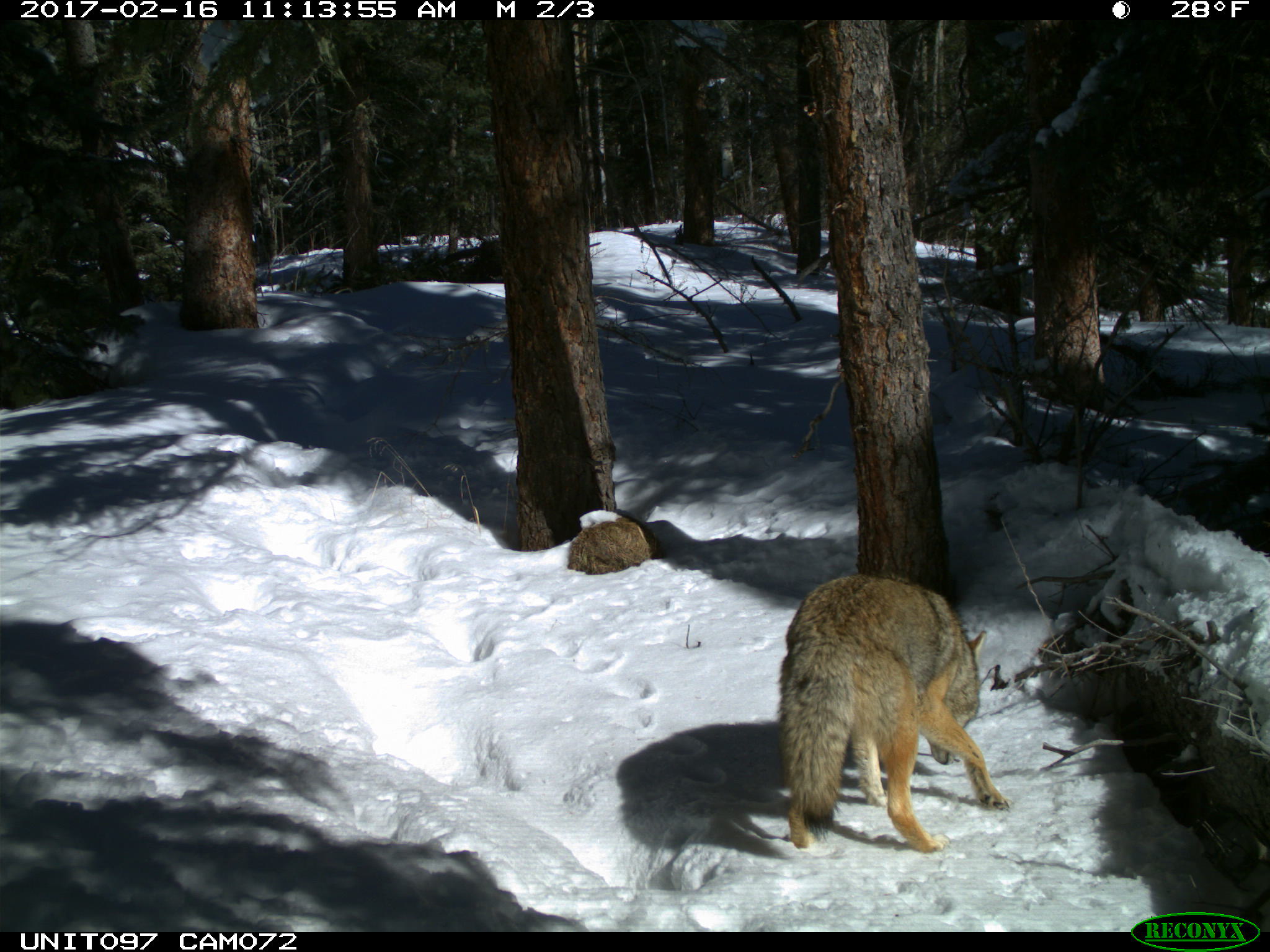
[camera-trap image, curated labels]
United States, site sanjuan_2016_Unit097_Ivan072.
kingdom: Animalia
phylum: Chordata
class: Mammalia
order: Carnivora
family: Canidae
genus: Canis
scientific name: Canis latrans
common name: coyote